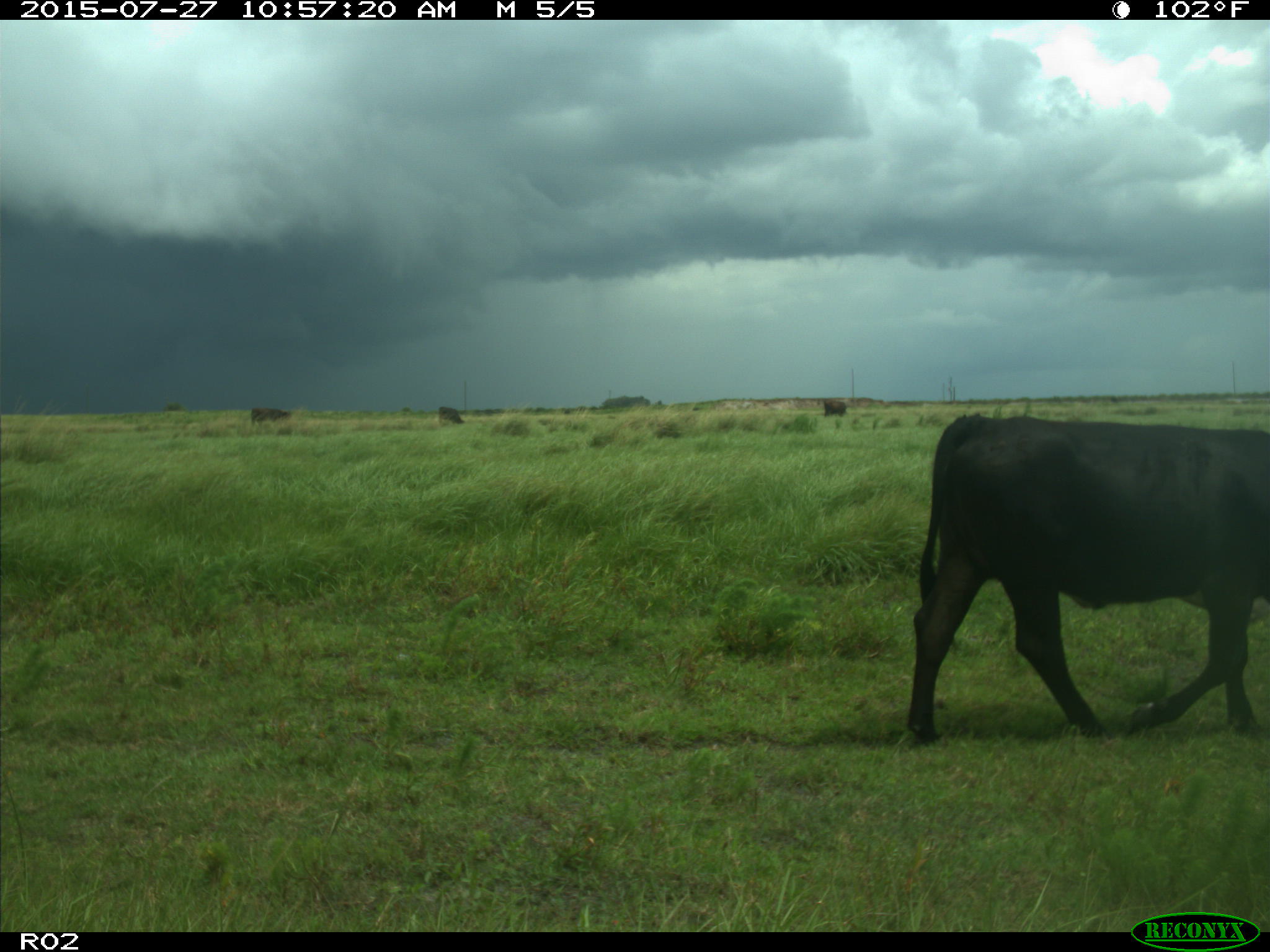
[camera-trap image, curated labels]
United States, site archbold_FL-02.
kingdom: Animalia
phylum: Chordata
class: Mammalia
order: Artiodactyla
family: Bovidae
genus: Bos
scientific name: Bos taurus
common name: domestic cow